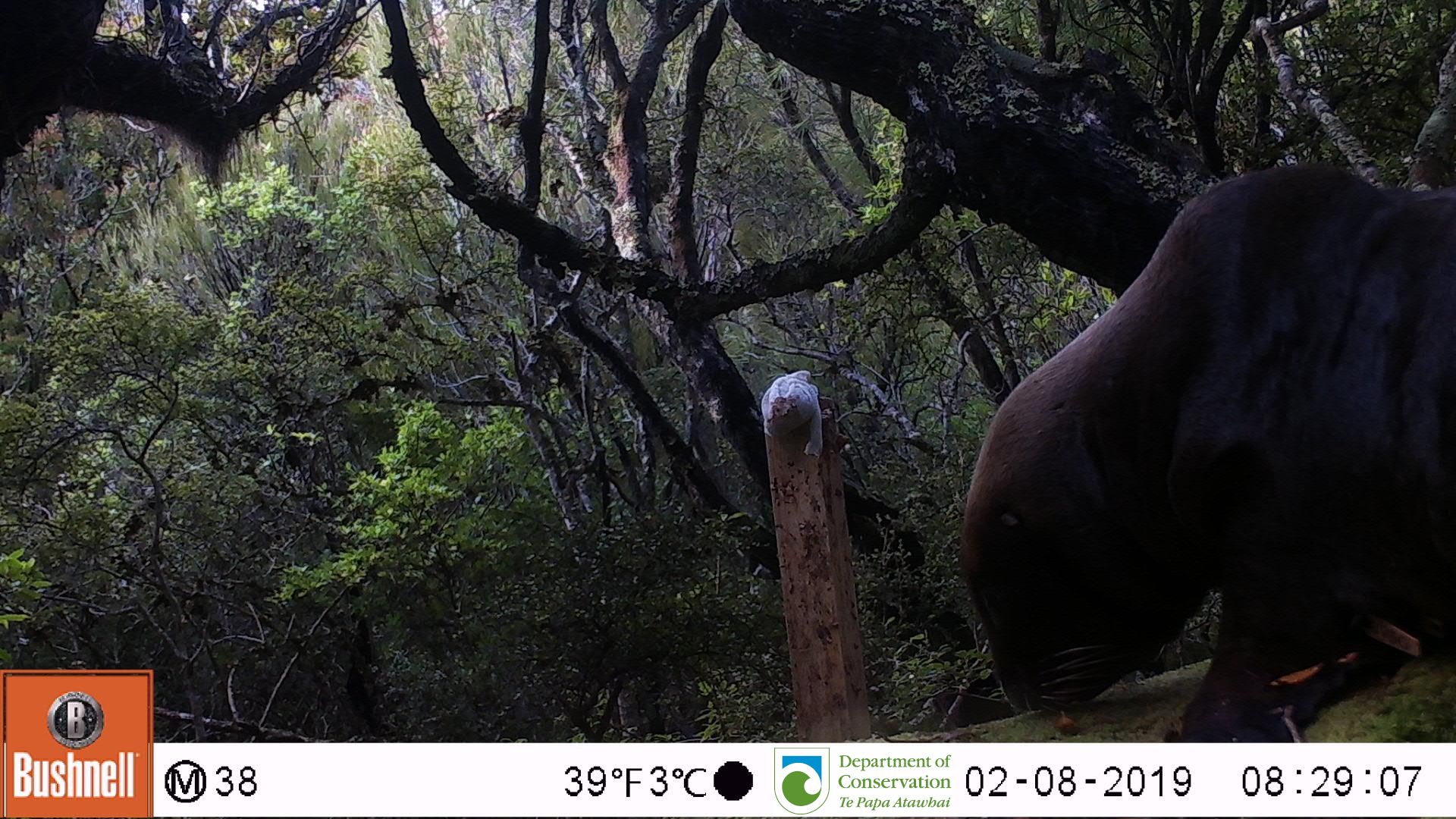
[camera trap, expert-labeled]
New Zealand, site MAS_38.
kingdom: Animalia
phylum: Chordata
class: Mammalia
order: Carnivora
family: Otariidae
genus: Phocarctos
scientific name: Phocarctos hookeri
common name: new zealand sea lion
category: sealion